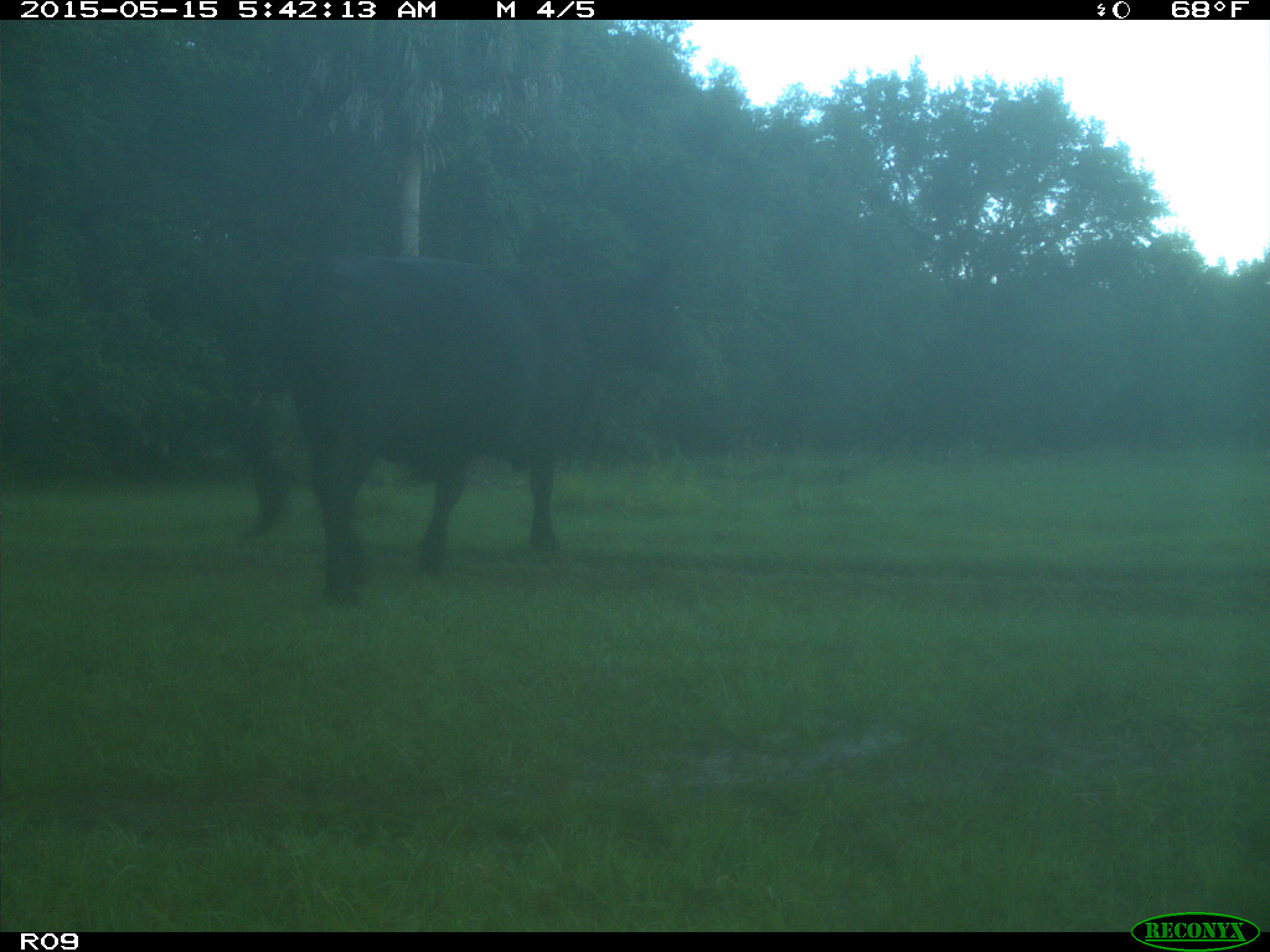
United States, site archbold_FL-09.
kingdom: Animalia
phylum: Chordata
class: Mammalia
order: Artiodactyla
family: Bovidae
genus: Bos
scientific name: Bos taurus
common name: domestic cow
Bos taurus (domestic cow).